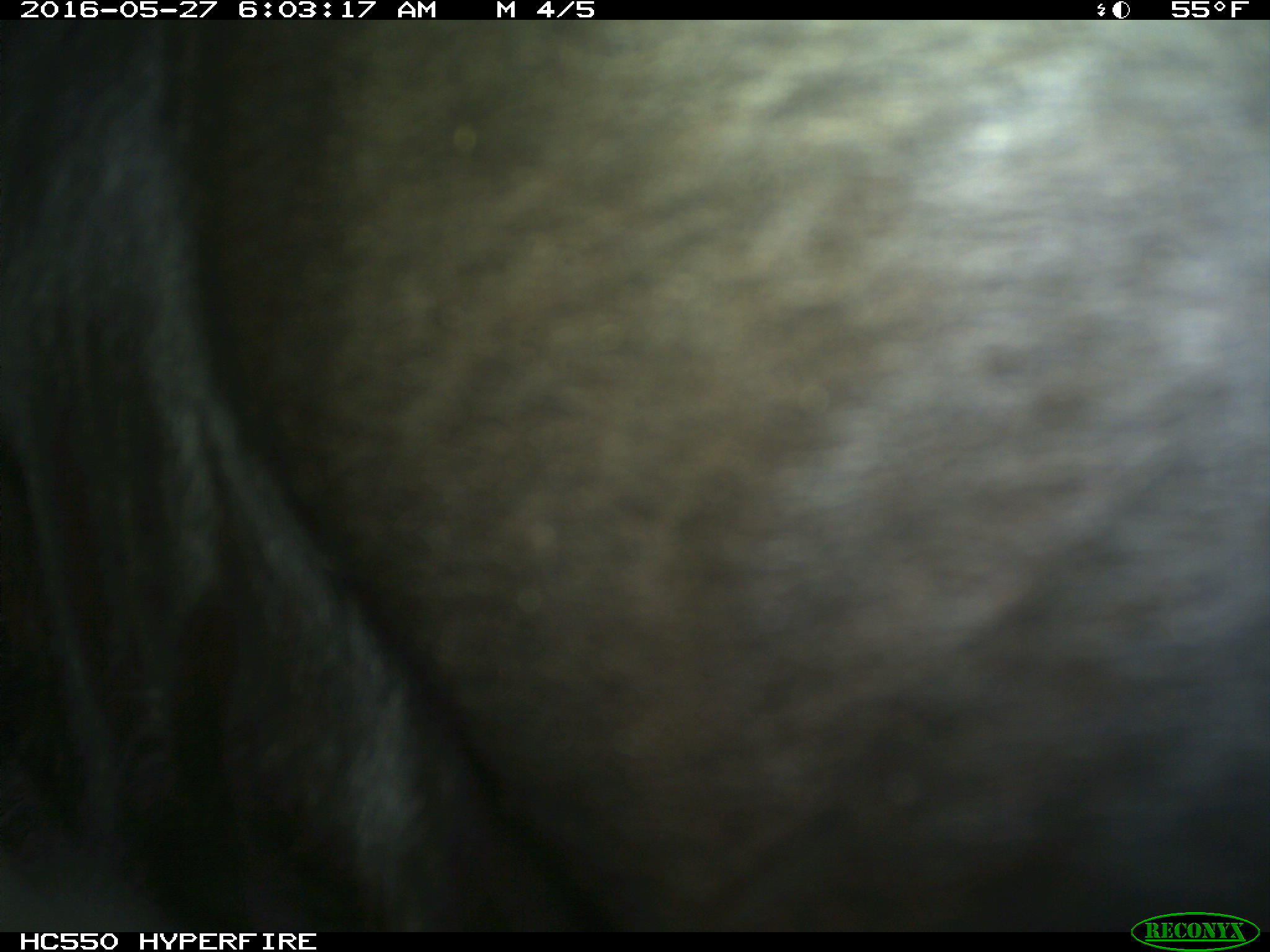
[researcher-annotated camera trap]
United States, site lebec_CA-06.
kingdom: Animalia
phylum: Chordata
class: Mammalia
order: Artiodactyla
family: Bovidae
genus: Bos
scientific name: Bos taurus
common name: domestic cow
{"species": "Bos taurus (domestic cow)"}